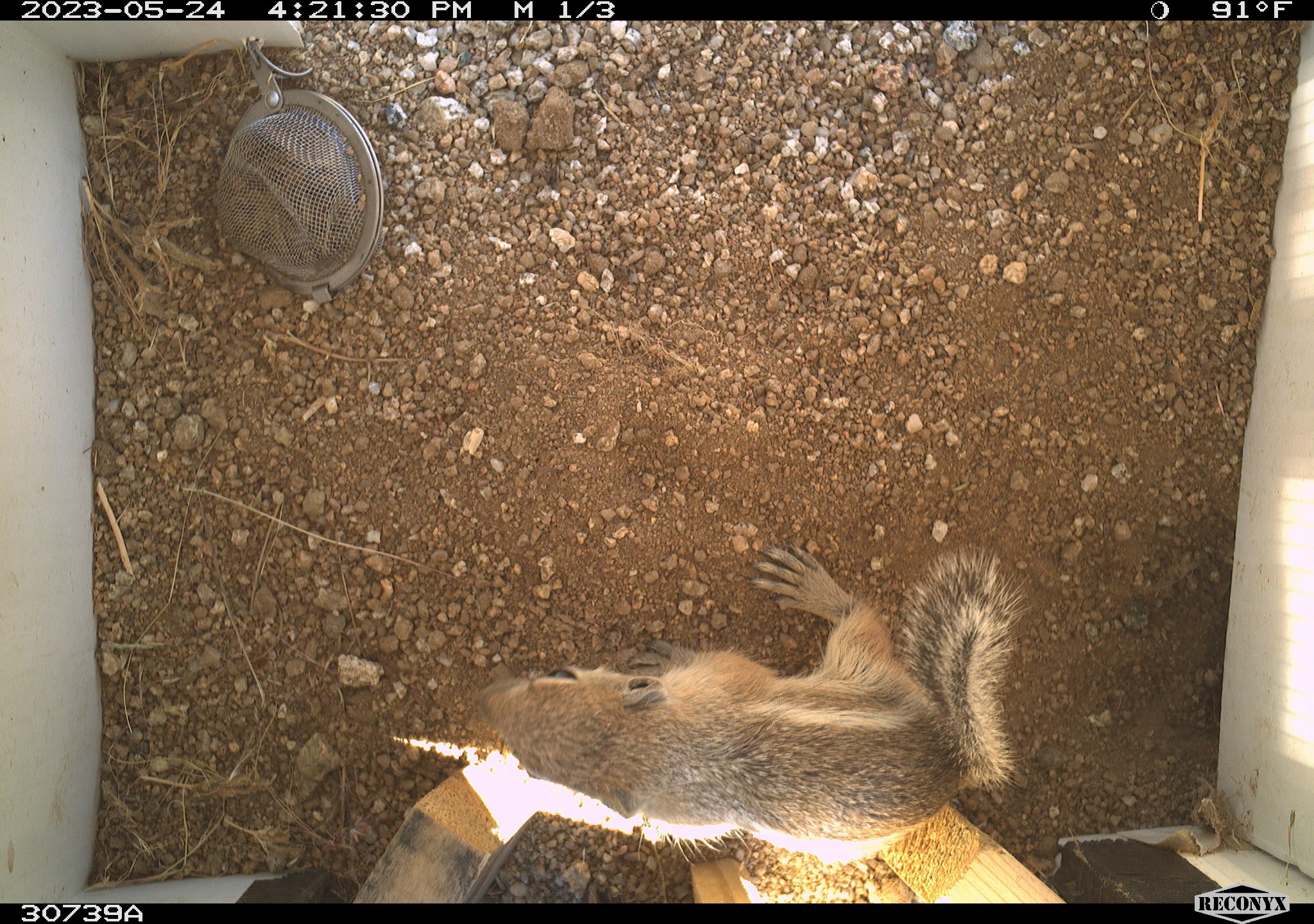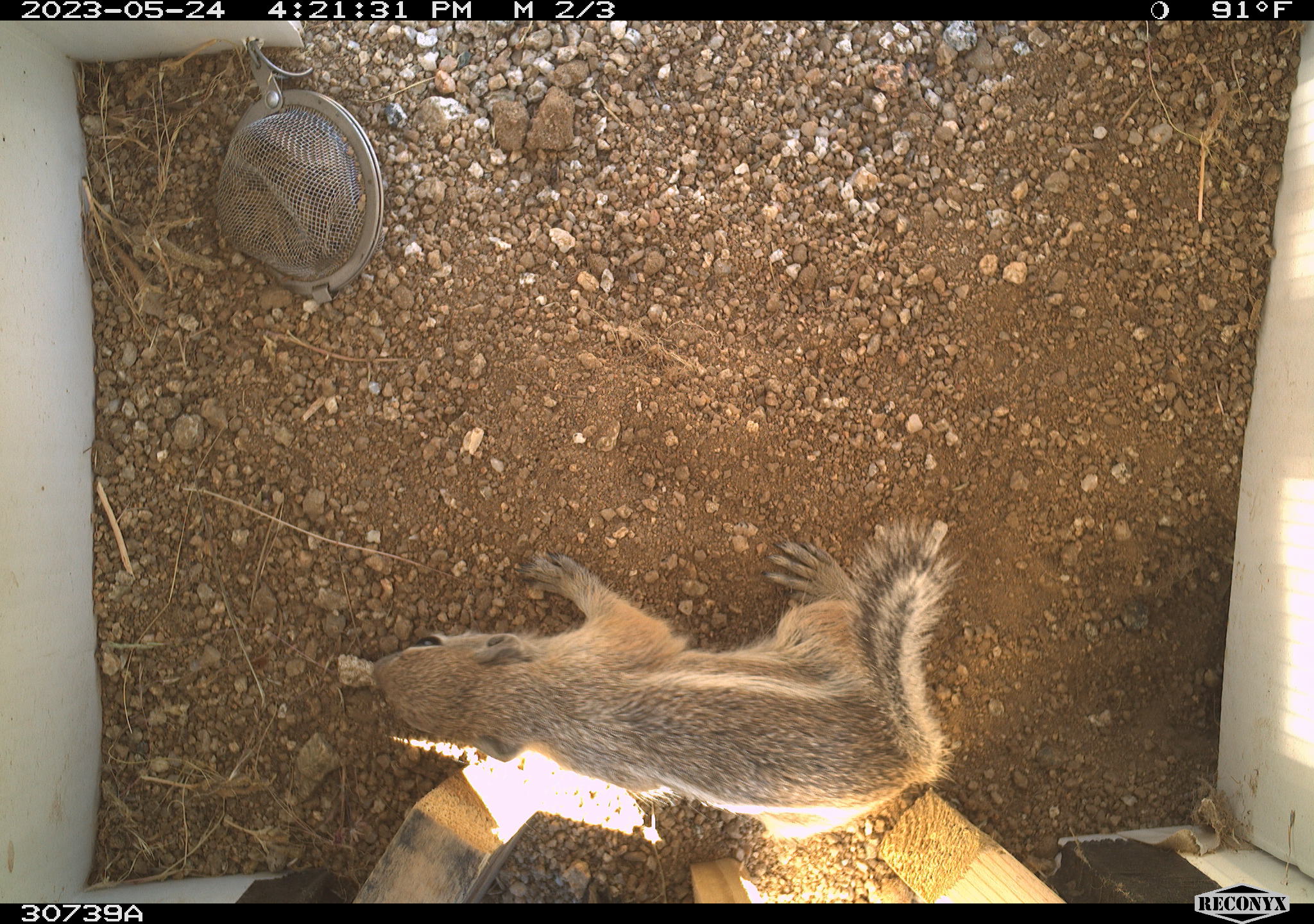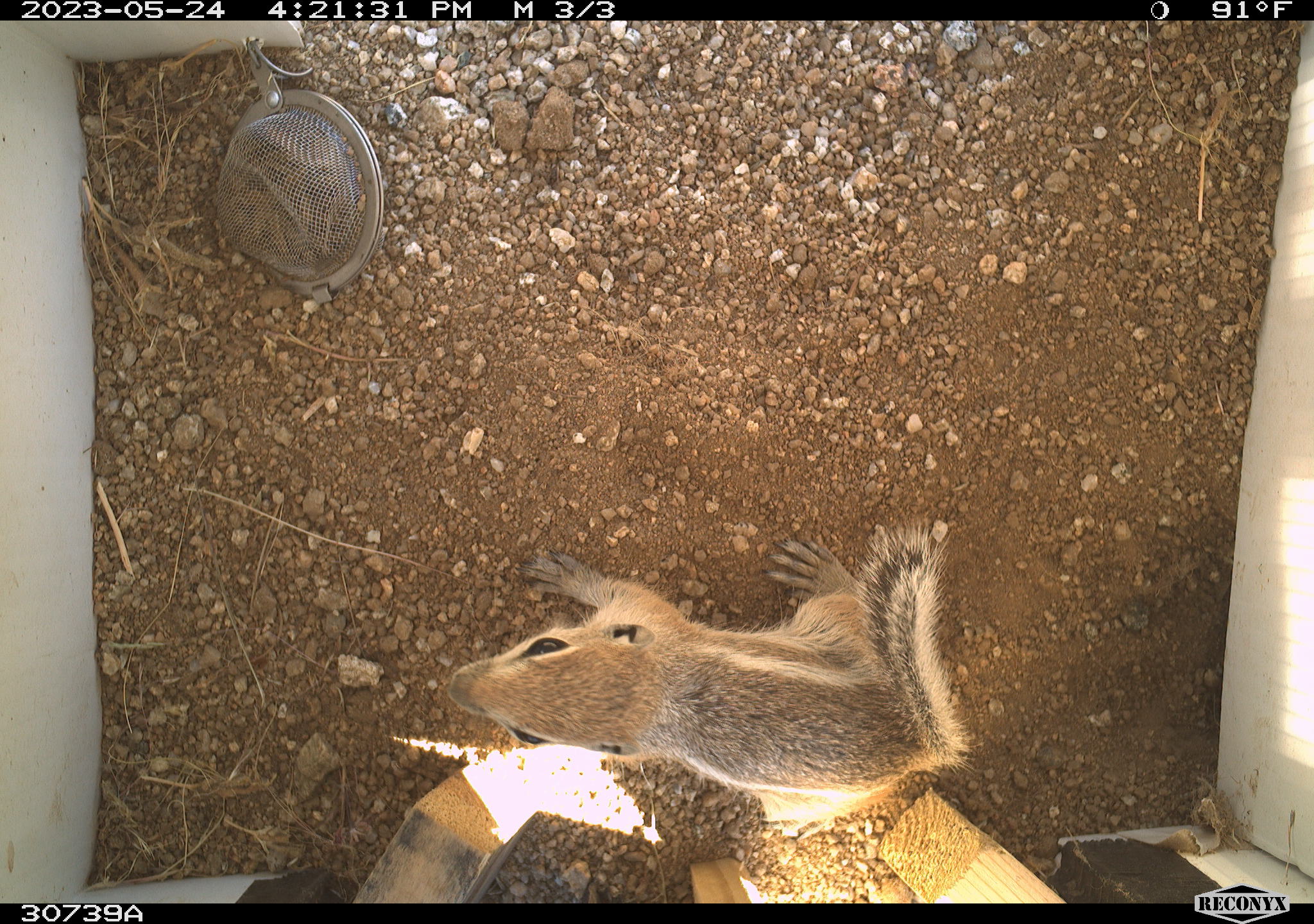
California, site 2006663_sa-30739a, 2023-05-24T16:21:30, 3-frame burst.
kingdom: Animalia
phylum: Chordata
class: Mammalia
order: Rodentia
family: Sciuridae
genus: Ammospermophilus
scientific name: Ammospermophilus leucurus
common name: white-tailed antelope squirrel